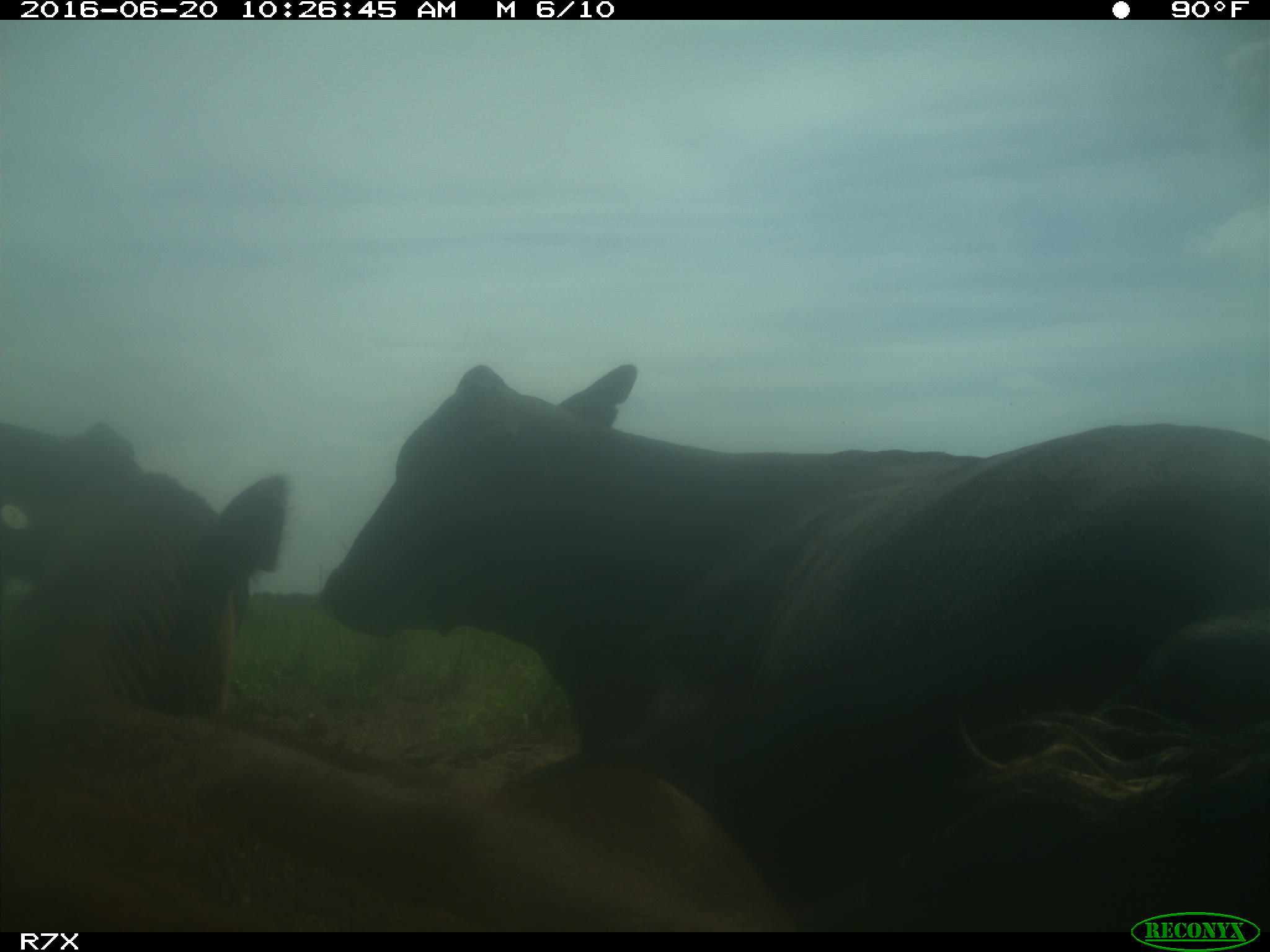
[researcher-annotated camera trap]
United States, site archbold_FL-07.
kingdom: Animalia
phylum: Chordata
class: Mammalia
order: Artiodactyla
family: Bovidae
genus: Bos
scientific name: Bos taurus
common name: domestic cow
Bos taurus (domestic cow).